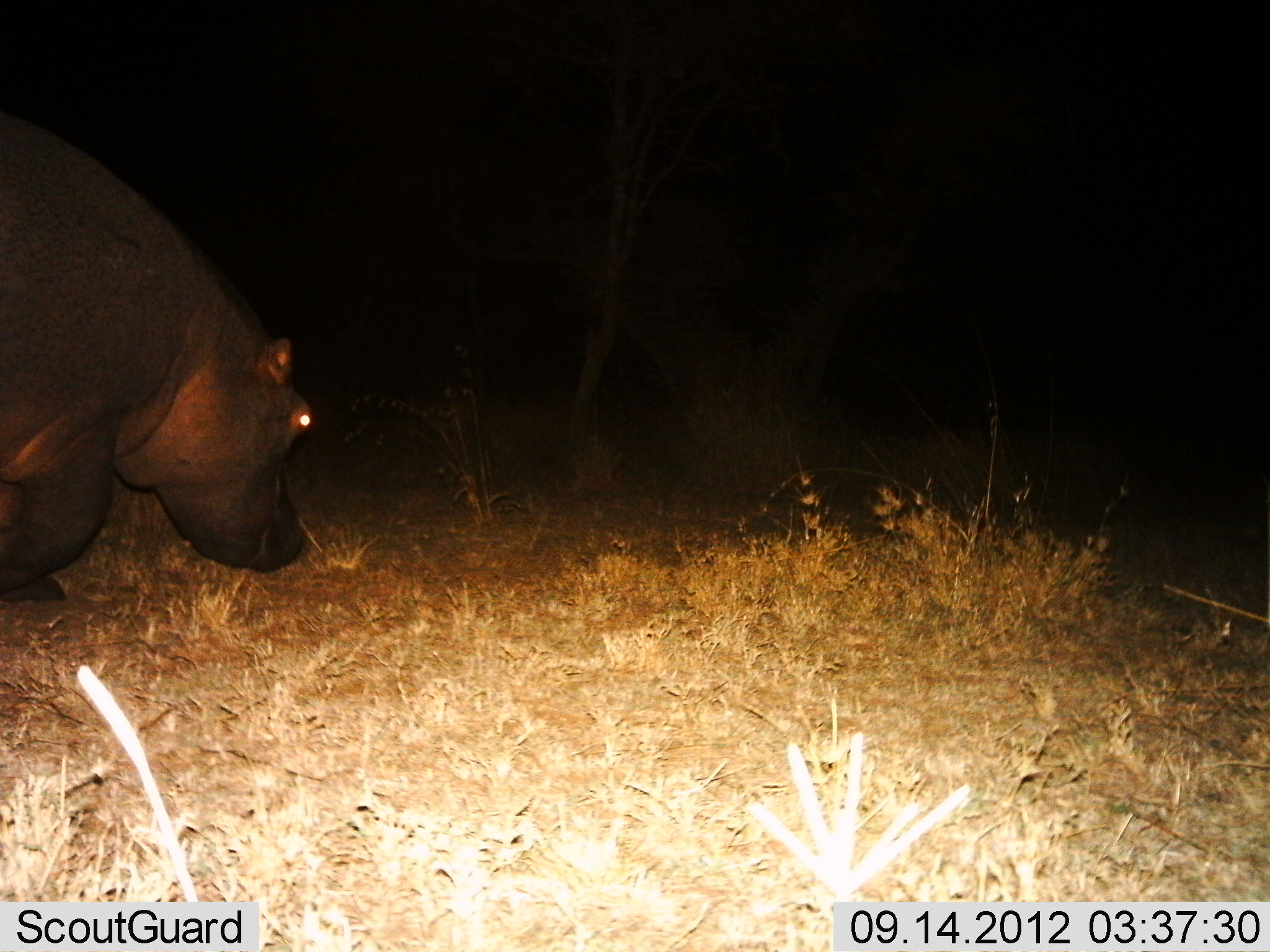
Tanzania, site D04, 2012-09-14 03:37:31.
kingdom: Animalia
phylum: Chordata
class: Mammalia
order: Artiodactyla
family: Hippopotamidae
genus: Hippopotamus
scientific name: Hippopotamus amphibius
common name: hippopotamus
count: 1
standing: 40%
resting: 0%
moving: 60%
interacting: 0%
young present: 0%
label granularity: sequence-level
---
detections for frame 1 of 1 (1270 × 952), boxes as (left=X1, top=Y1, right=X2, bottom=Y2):
animal: (left=0, top=107, right=316, bottom=605)